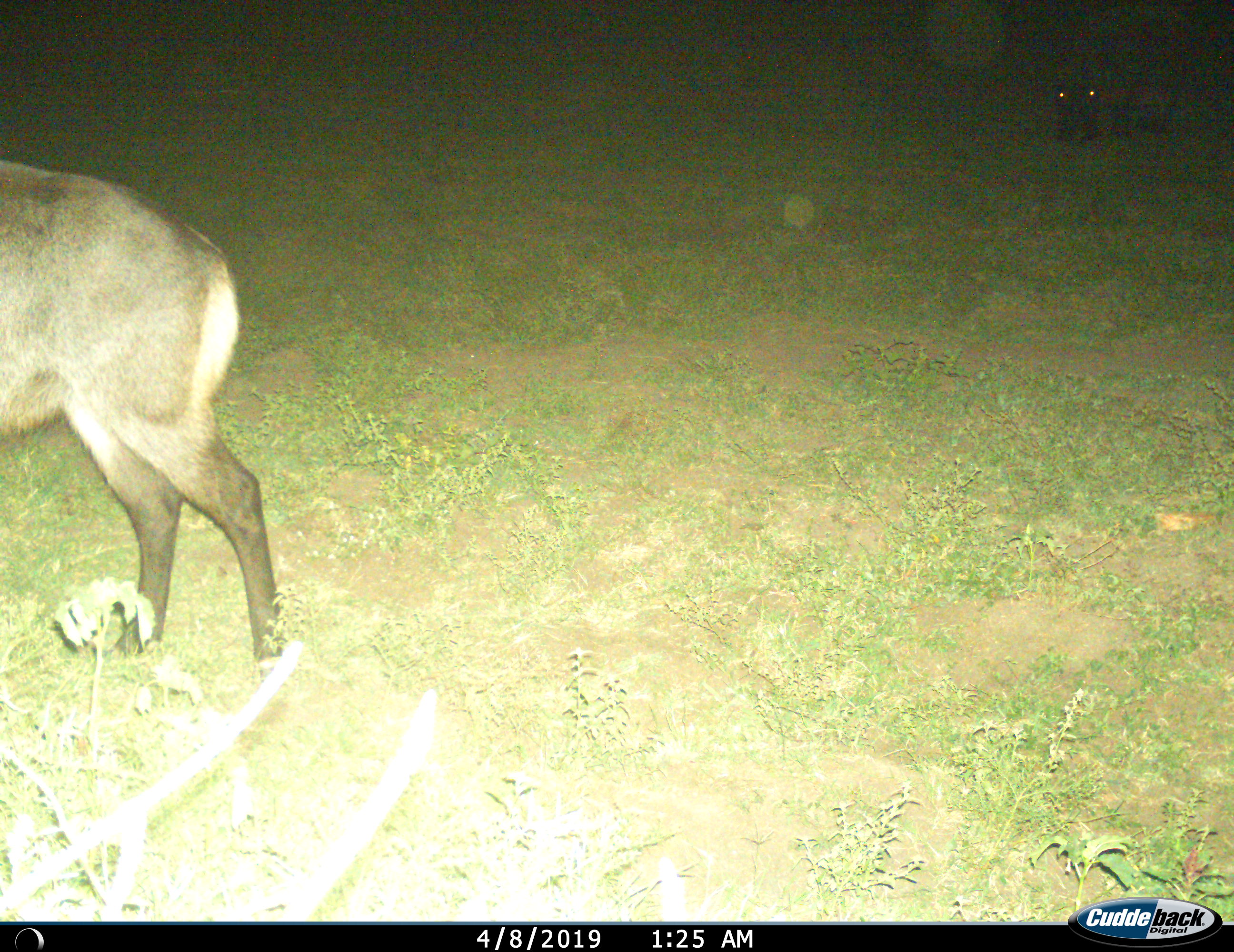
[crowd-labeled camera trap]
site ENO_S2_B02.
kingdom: Animalia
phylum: Chordata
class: Mammalia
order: Artiodactyla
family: Bovidae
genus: Kobus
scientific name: Kobus ellipsiprymnus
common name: waterbuck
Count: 1.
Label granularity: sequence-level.